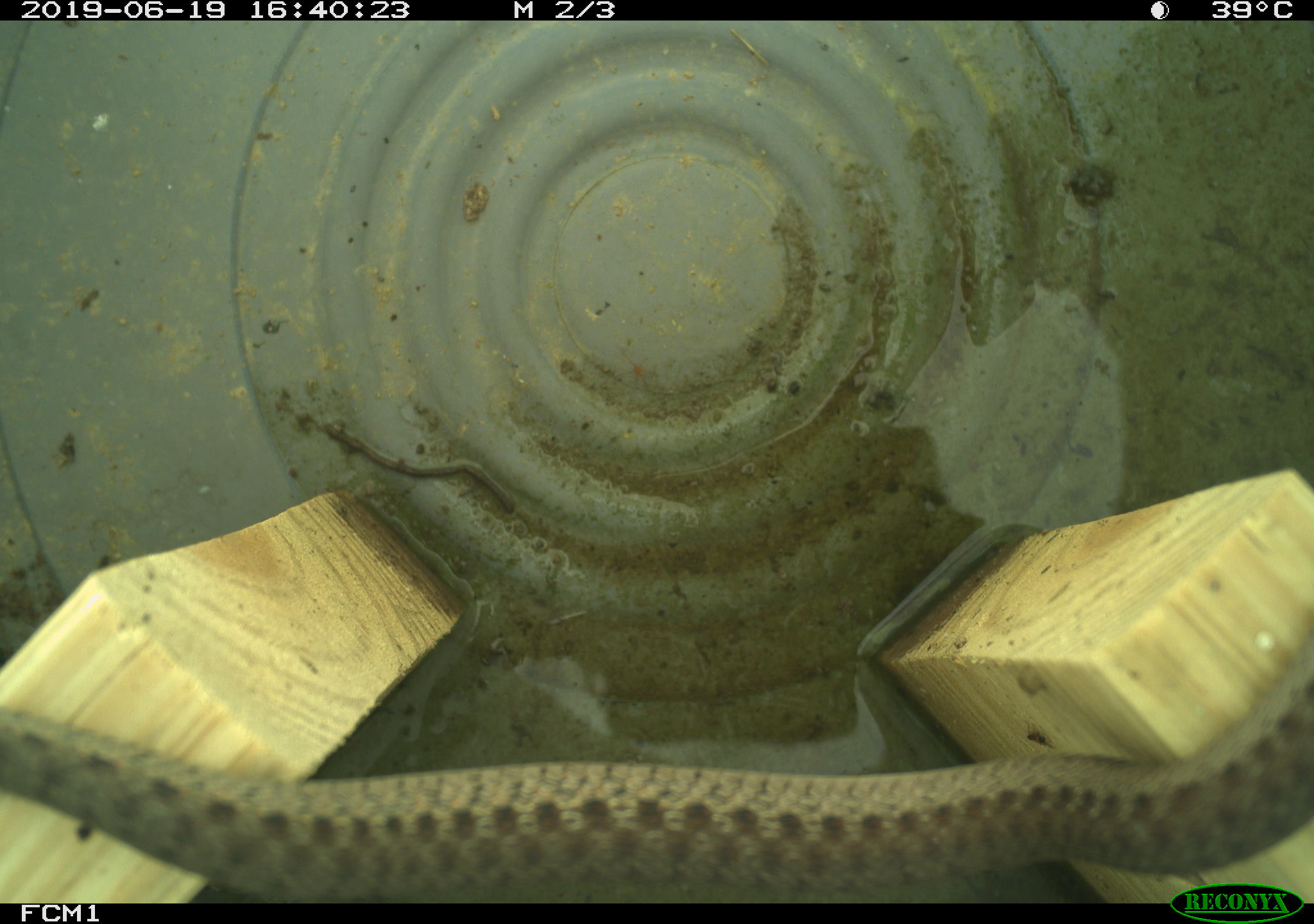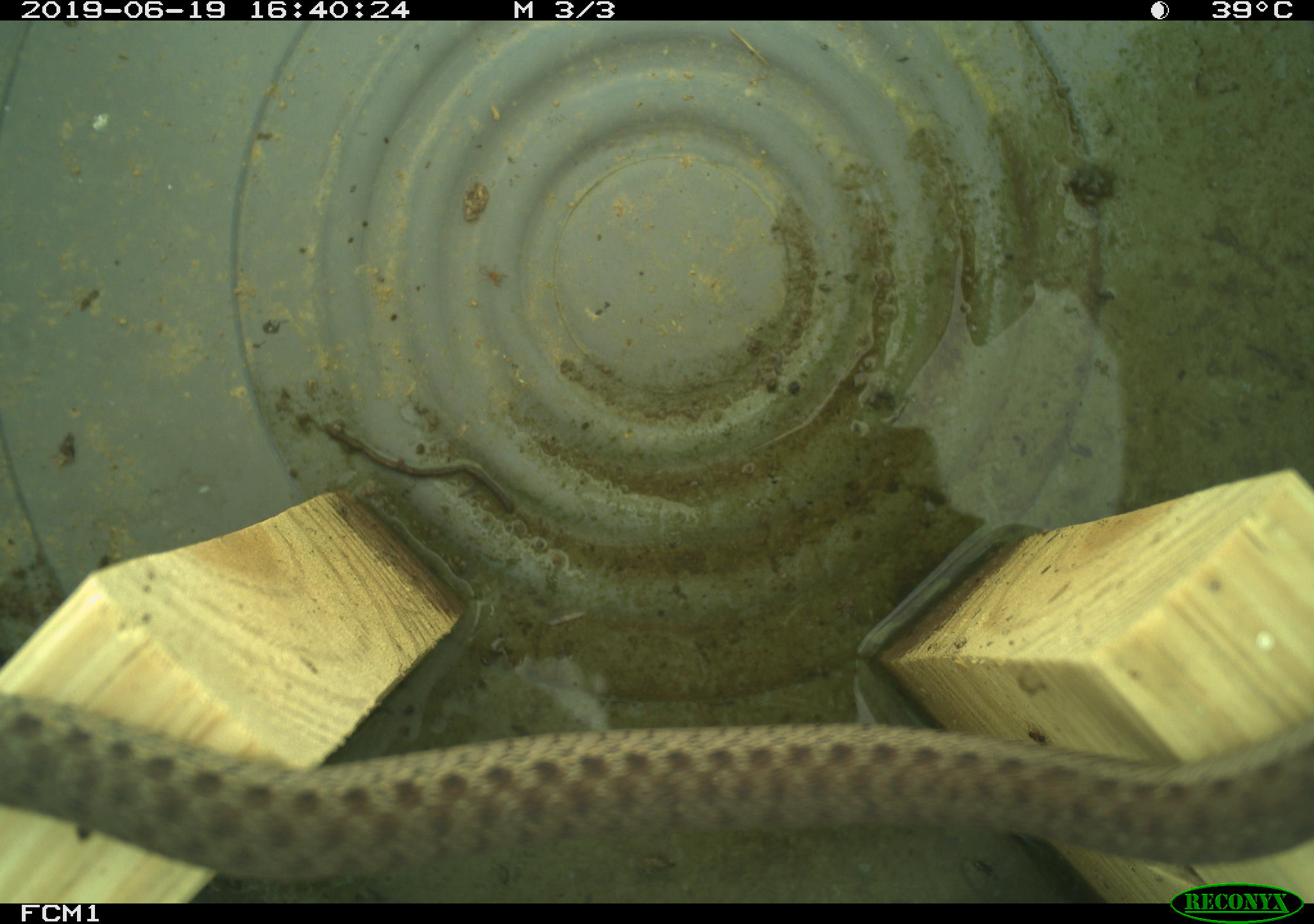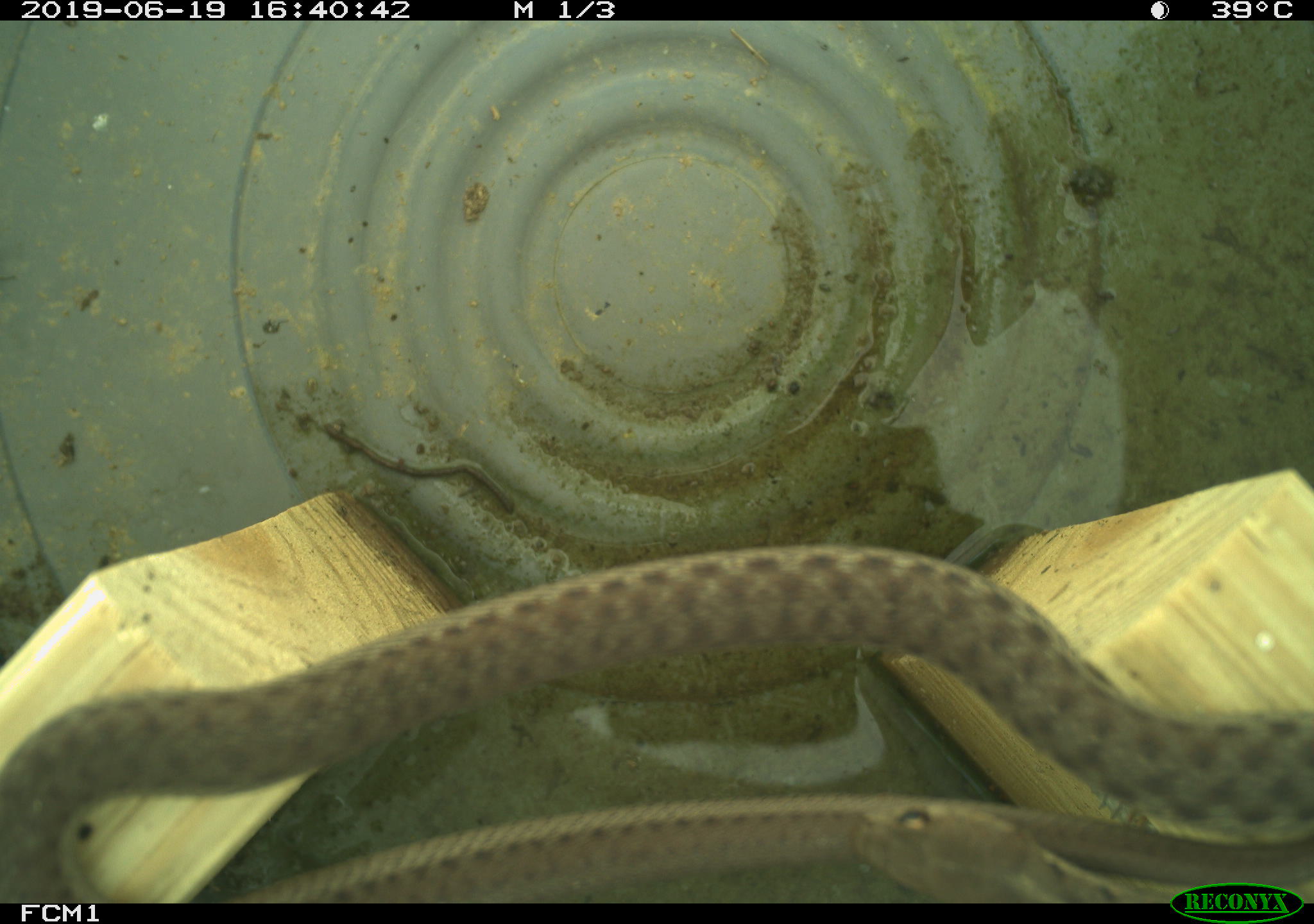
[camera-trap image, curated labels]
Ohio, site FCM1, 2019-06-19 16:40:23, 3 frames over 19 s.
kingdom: Animalia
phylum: Chordata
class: Reptilia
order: Squamata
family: Colubridae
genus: Thamnophis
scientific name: Thamnophis sirtalis sirtalis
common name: eastern gartersnake